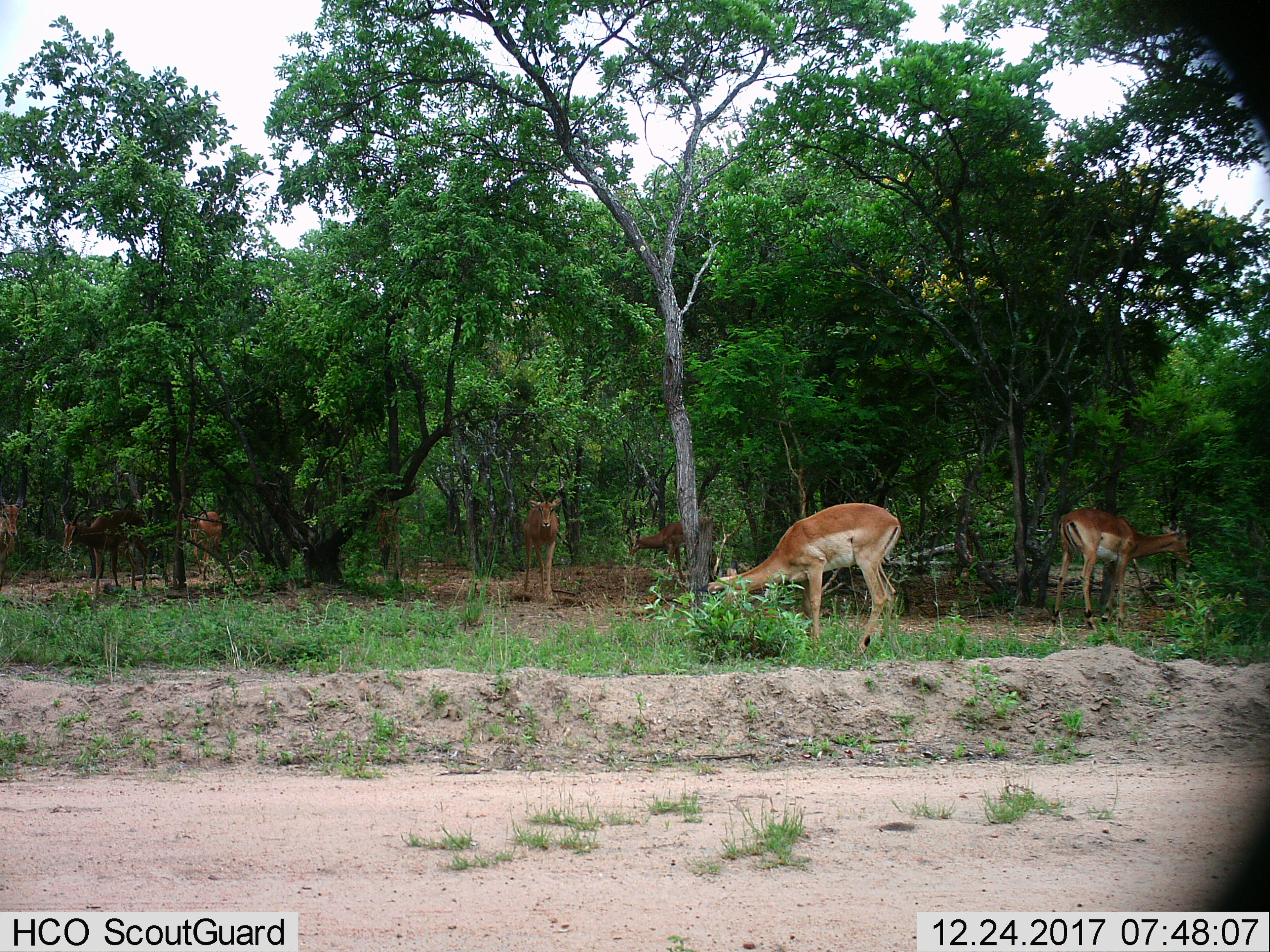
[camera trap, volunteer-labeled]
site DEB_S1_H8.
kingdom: Animalia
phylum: Chordata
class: Mammalia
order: Artiodactyla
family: Bovidae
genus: Aepyceros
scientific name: Aepyceros melampus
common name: impala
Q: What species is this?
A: Impala (Aepyceros melampus).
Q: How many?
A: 8.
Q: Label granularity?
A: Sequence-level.